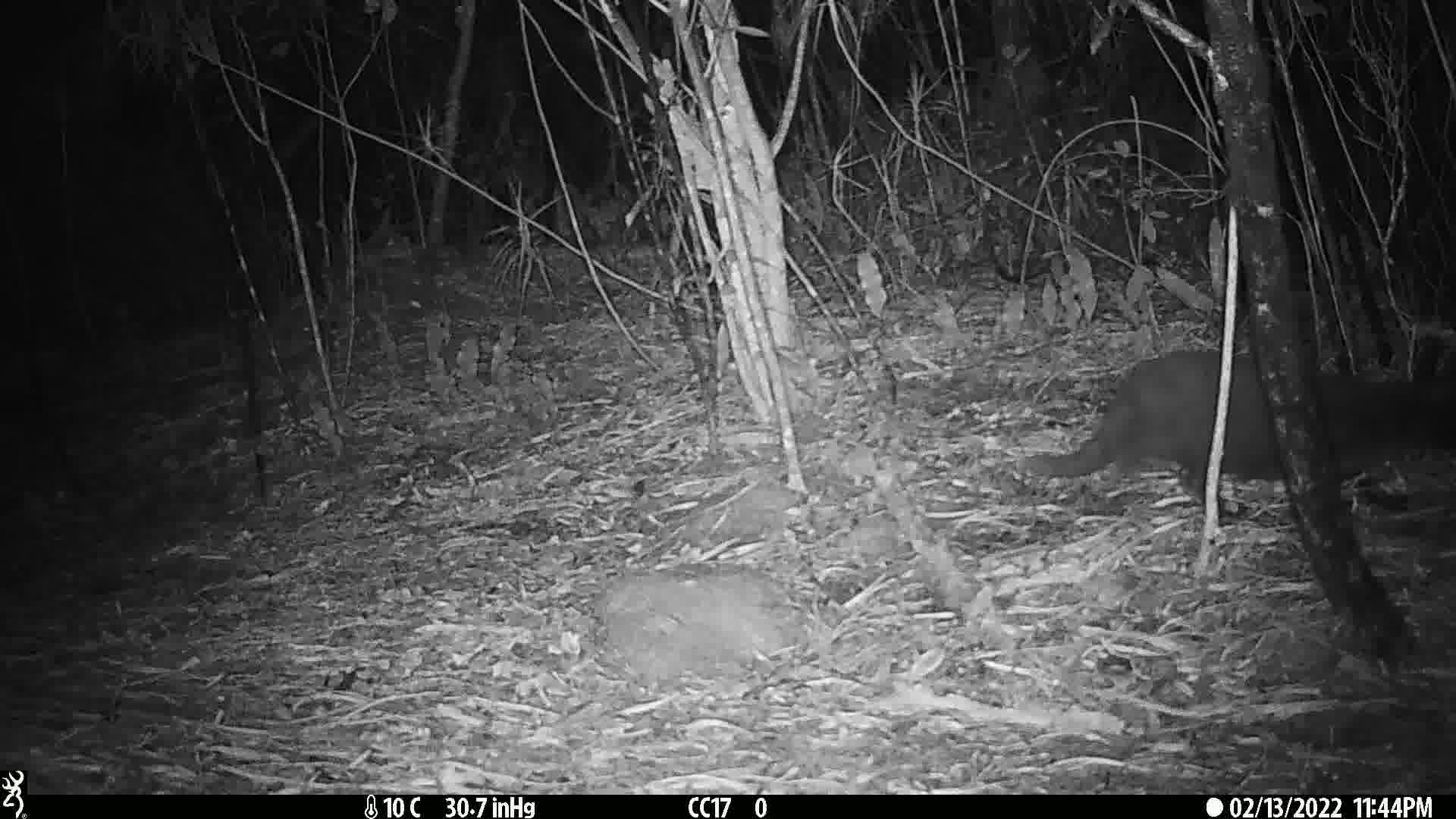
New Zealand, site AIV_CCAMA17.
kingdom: Animalia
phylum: Chordata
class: Mammalia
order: Carnivora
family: Felidae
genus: Felis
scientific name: Felis catus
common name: domestic cat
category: cat